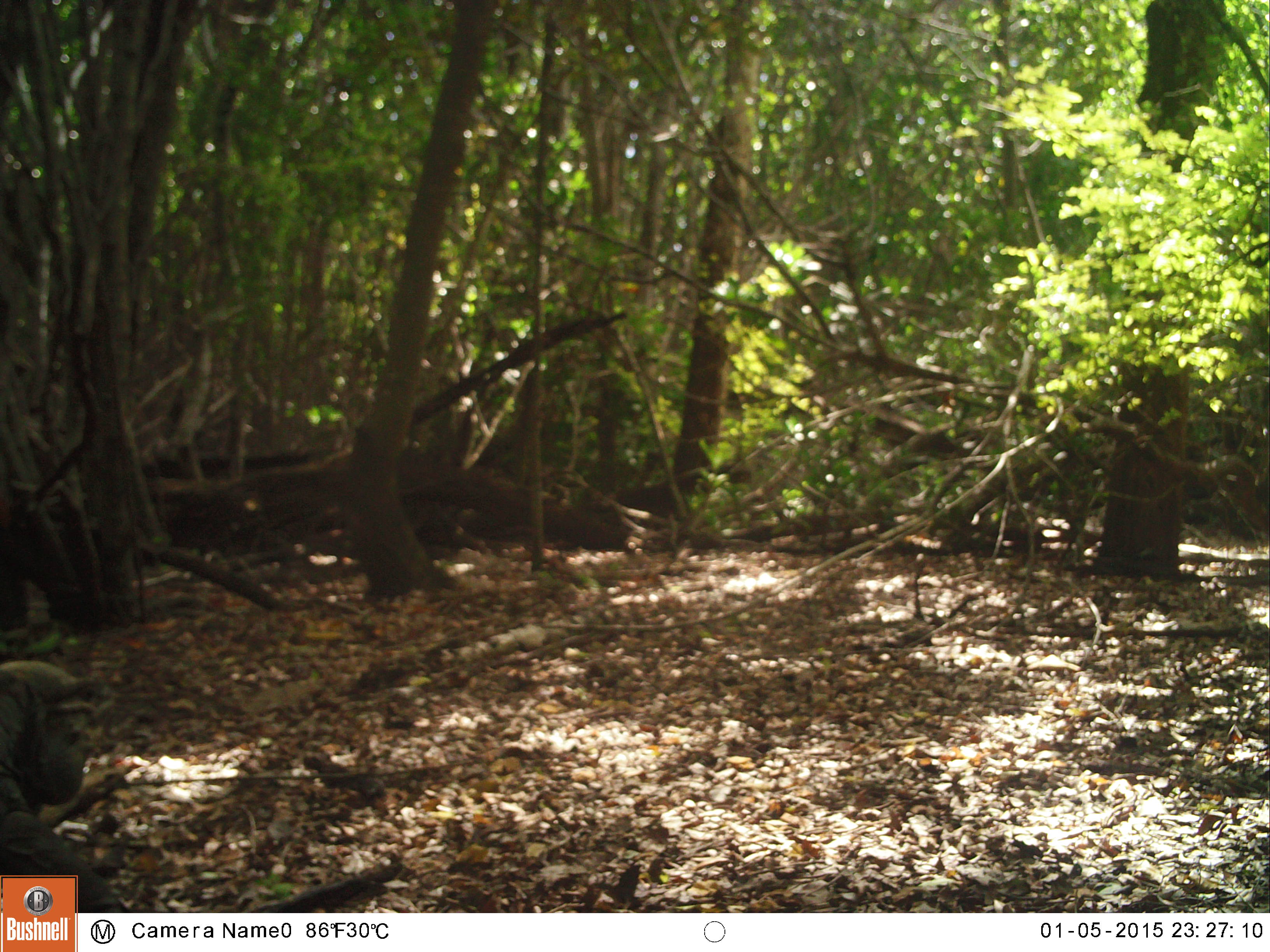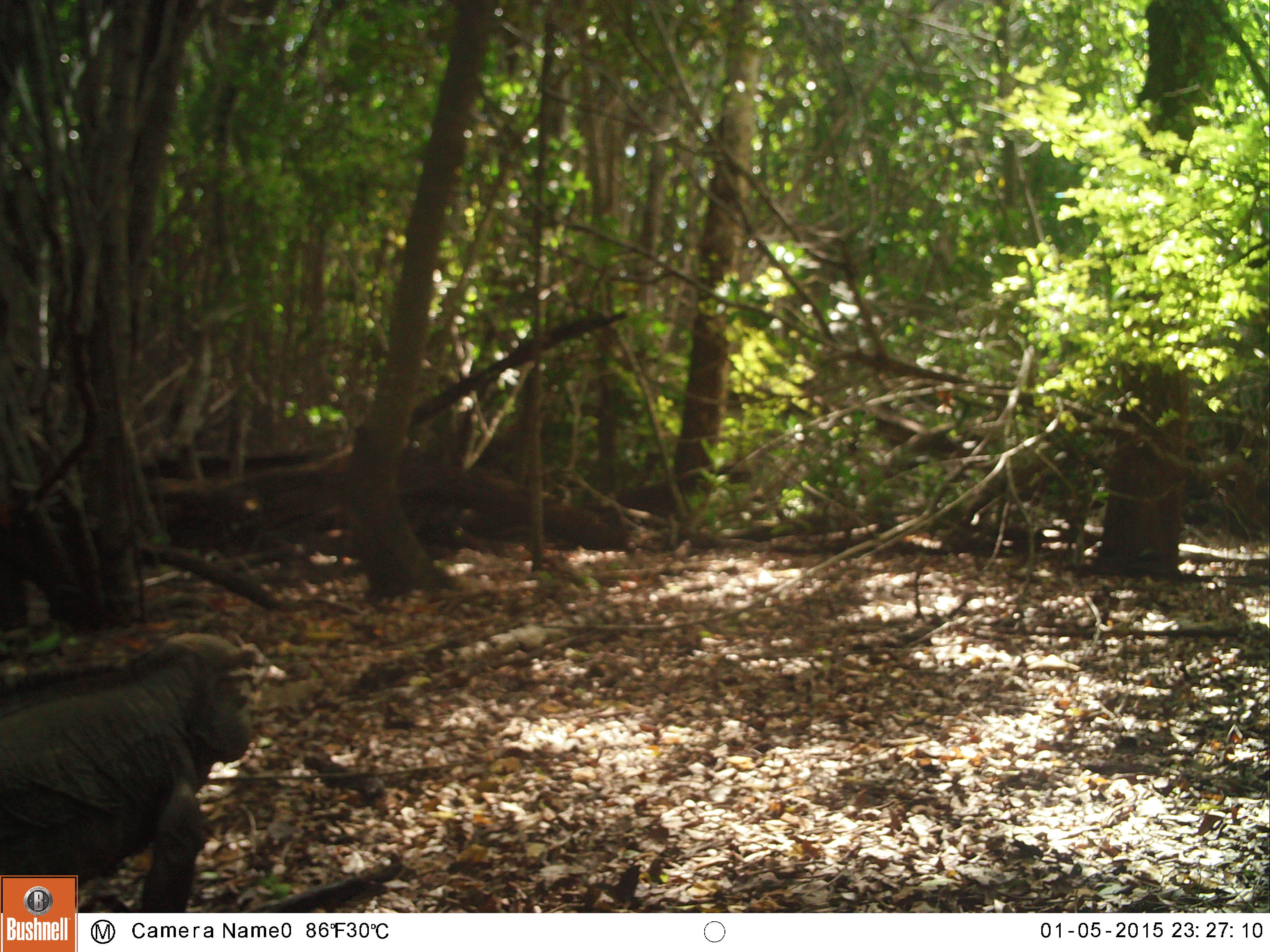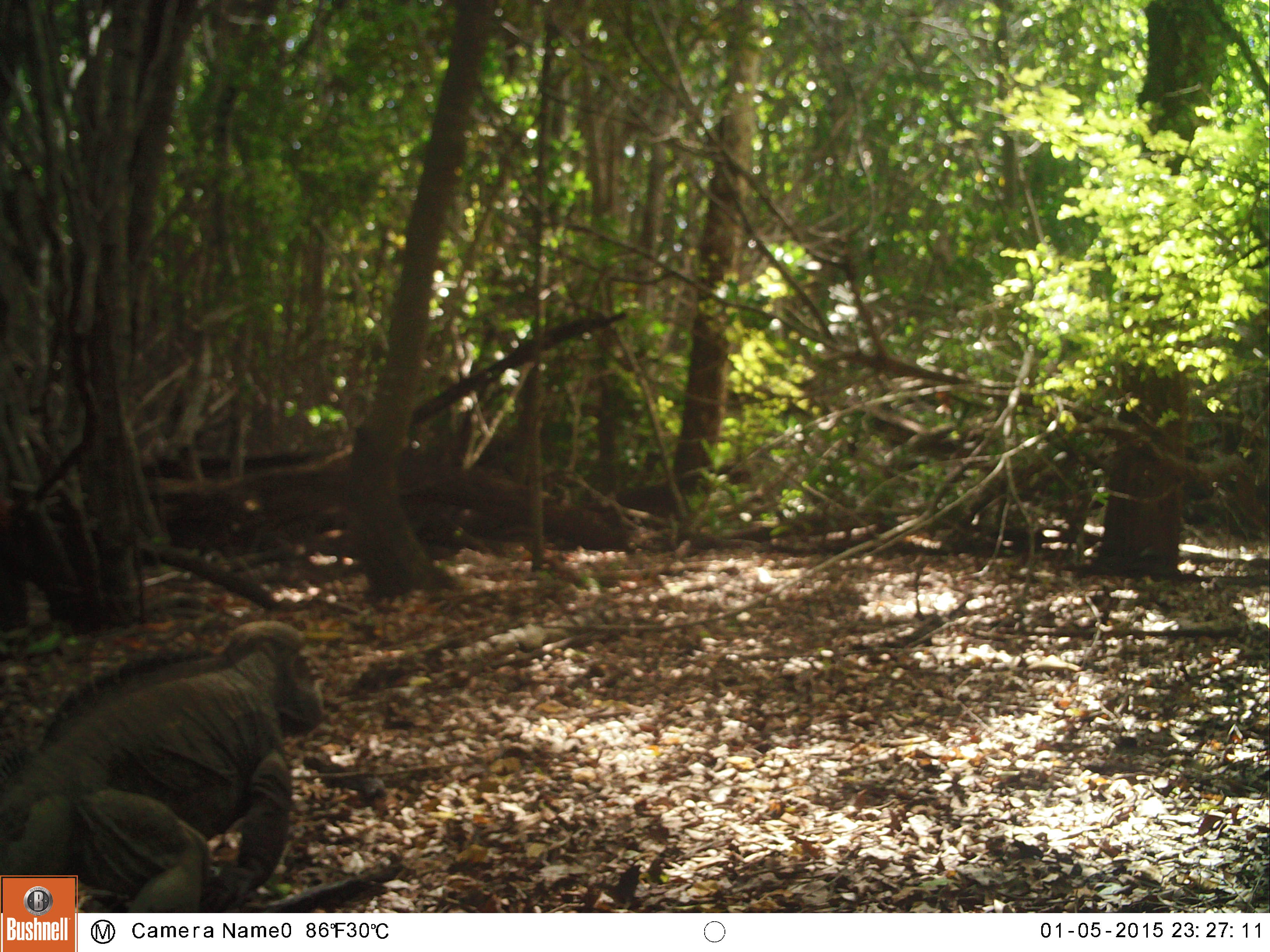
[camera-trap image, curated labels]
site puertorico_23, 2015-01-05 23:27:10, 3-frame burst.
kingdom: Animalia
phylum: Chordata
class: Reptilia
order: Squamata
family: Iguanidae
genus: Iguana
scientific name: Iguana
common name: typical iguanas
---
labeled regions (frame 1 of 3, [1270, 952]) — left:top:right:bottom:
iguana: 0:658:128:912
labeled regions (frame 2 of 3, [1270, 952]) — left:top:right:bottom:
iguana: 0:628:250:913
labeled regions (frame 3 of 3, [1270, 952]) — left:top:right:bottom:
iguana: 0:612:321:918